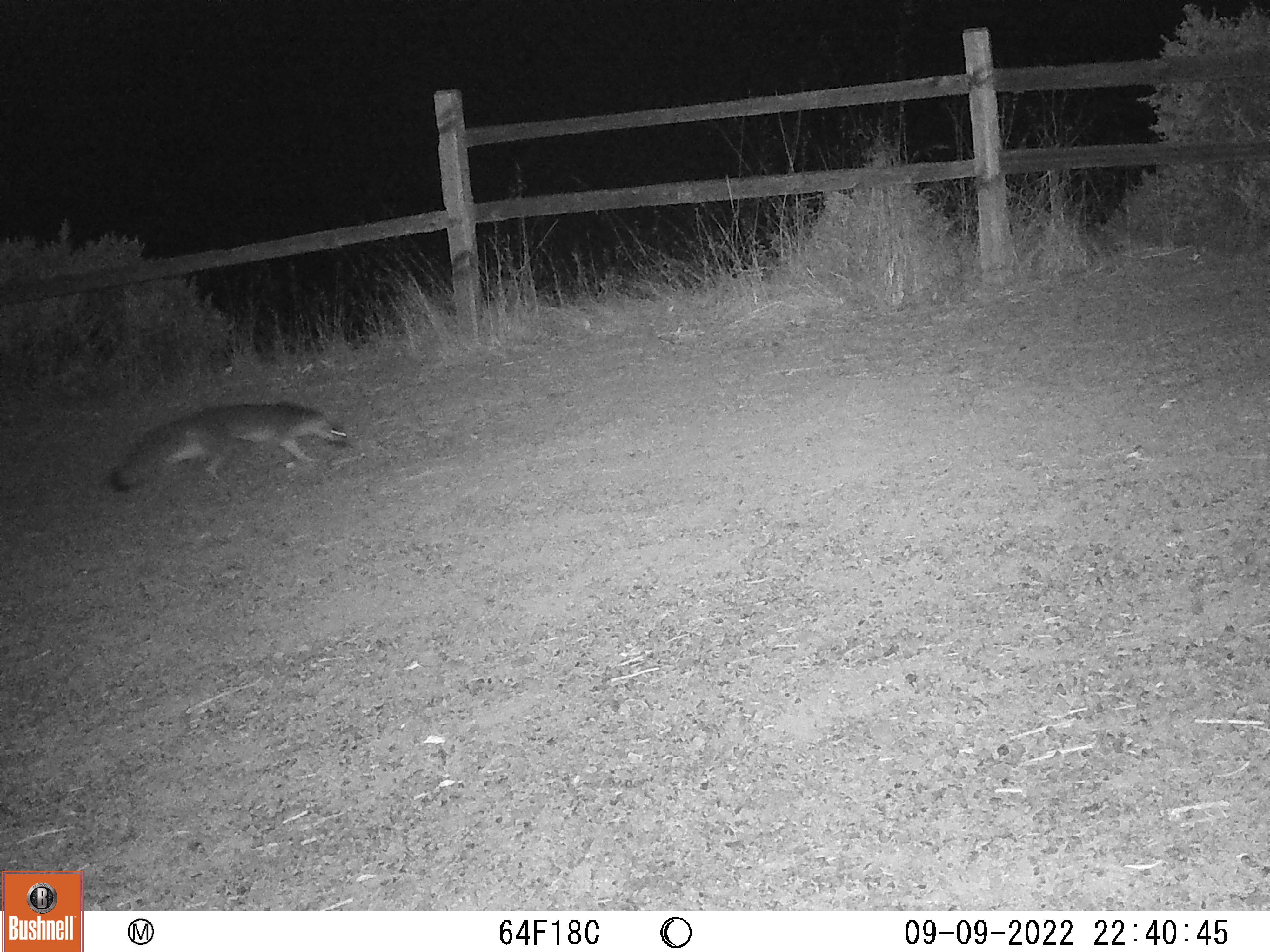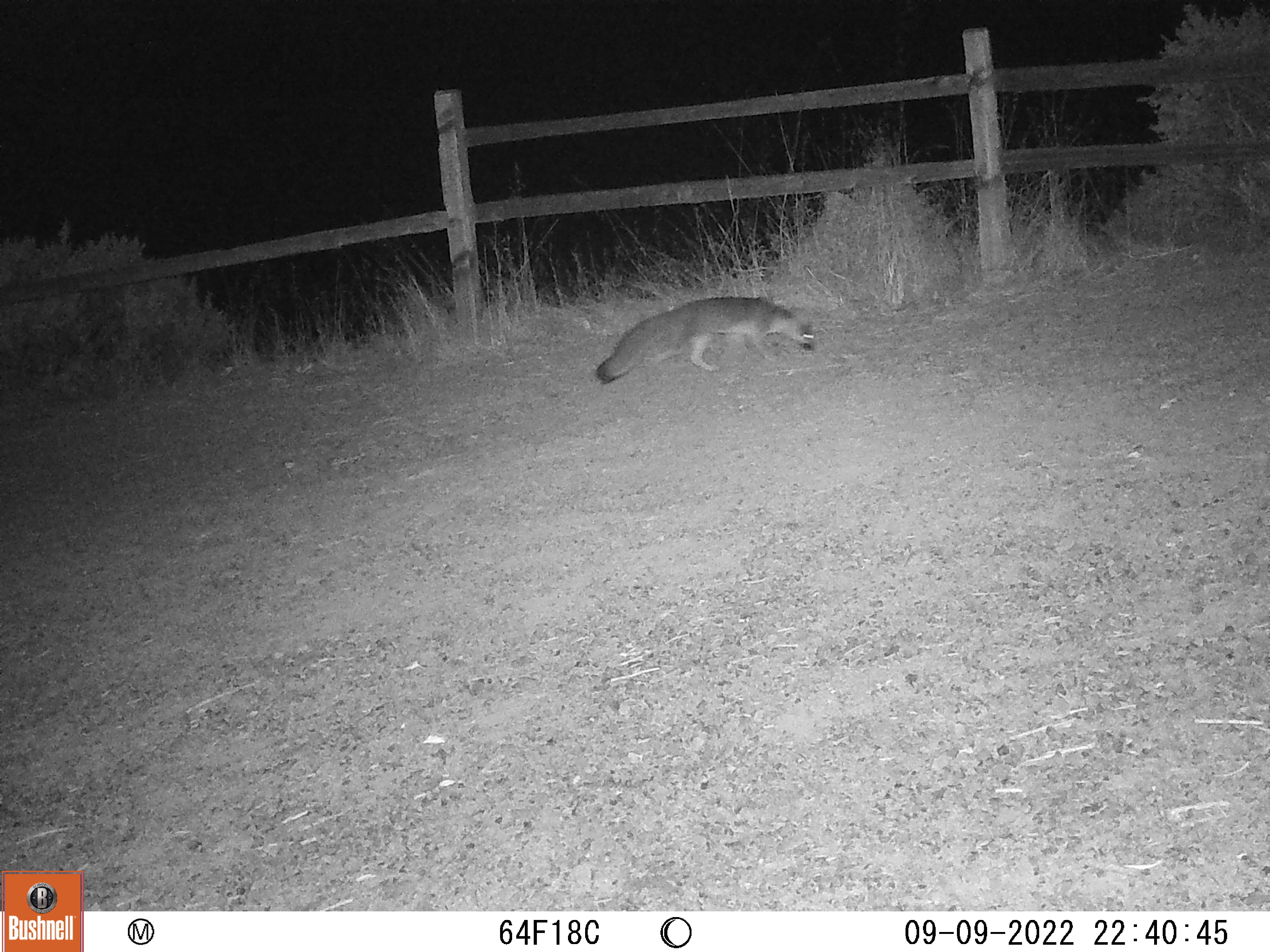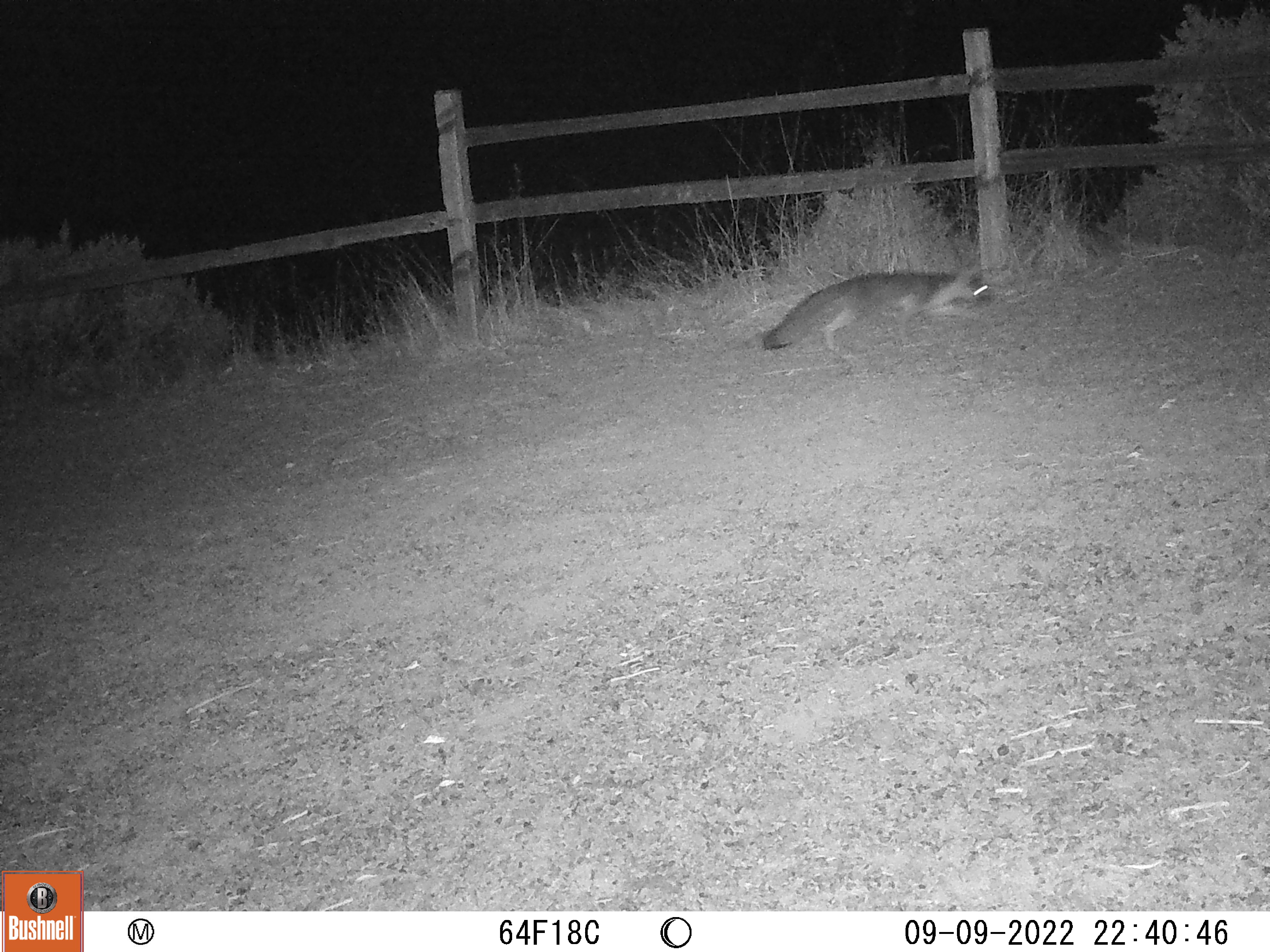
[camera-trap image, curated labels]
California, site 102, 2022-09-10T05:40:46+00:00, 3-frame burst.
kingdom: Animalia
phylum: Chordata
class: Mammalia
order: Carnivora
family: Canidae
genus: Urocyon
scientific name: Urocyon cinereoargenteus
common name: gray fox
Gray fox (Urocyon cinereoargenteus).